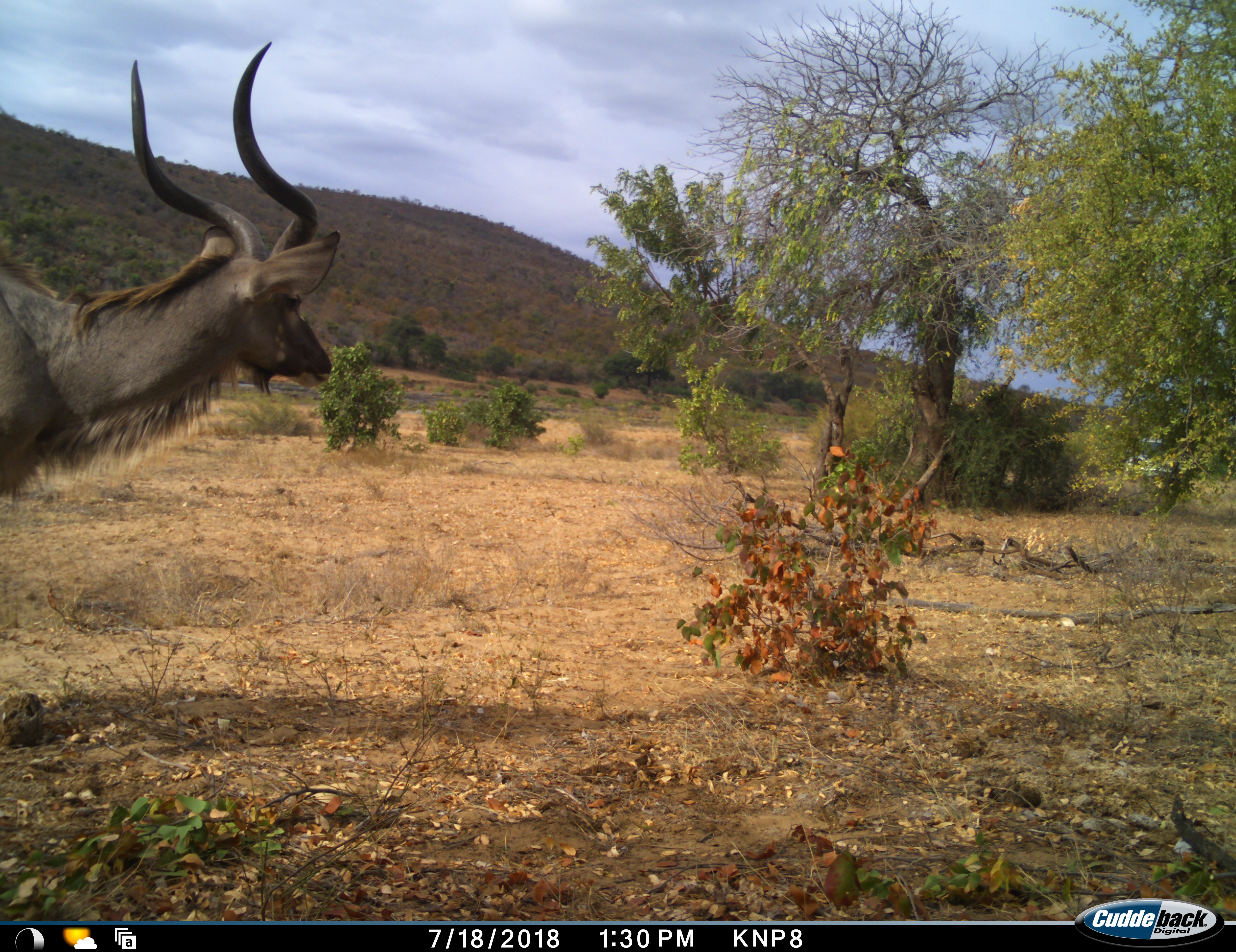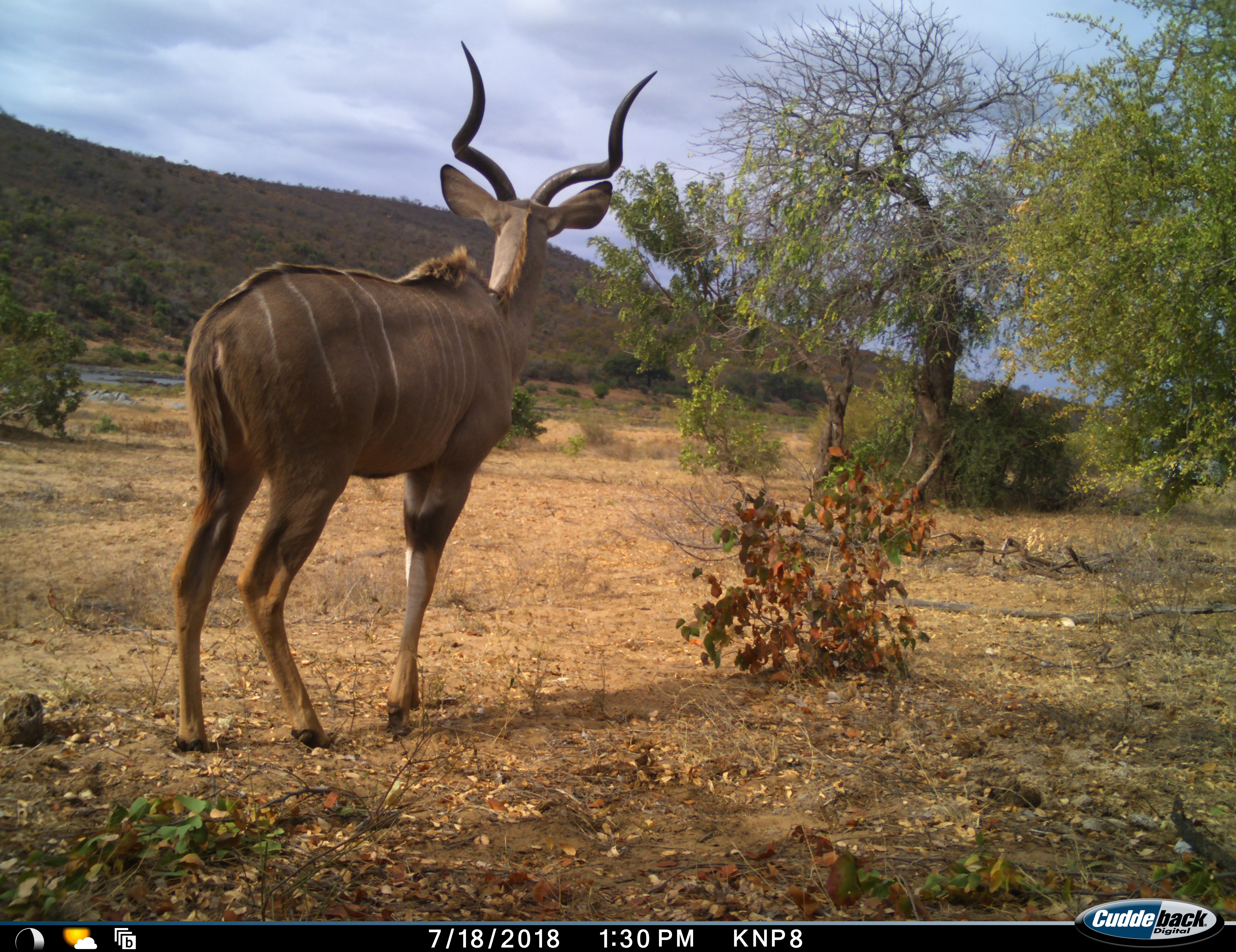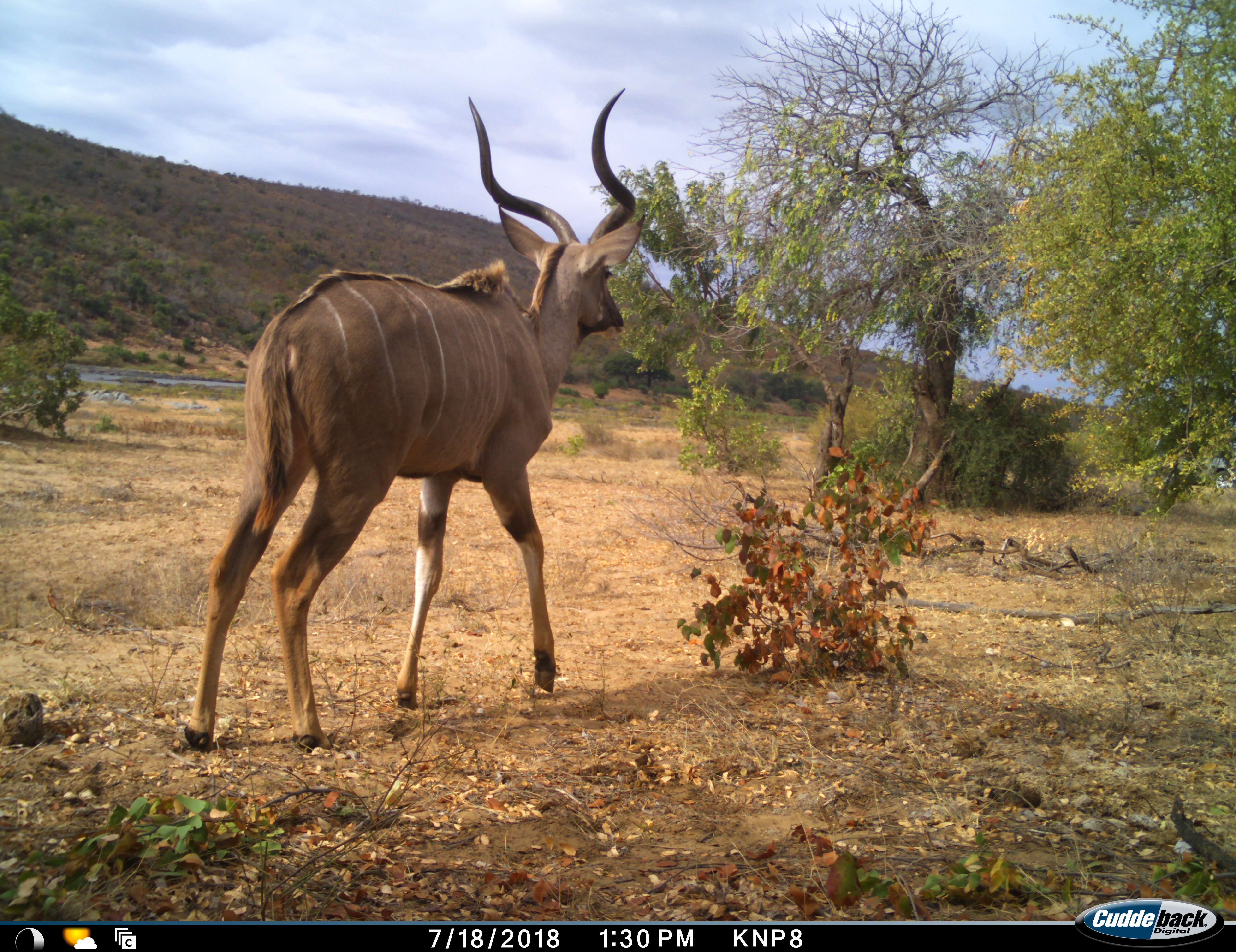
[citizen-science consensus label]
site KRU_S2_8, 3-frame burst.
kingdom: Animalia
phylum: Chordata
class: Mammalia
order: Artiodactyla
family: Bovidae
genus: Tragelaphus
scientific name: Tragelaphus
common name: kudu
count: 1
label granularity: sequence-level